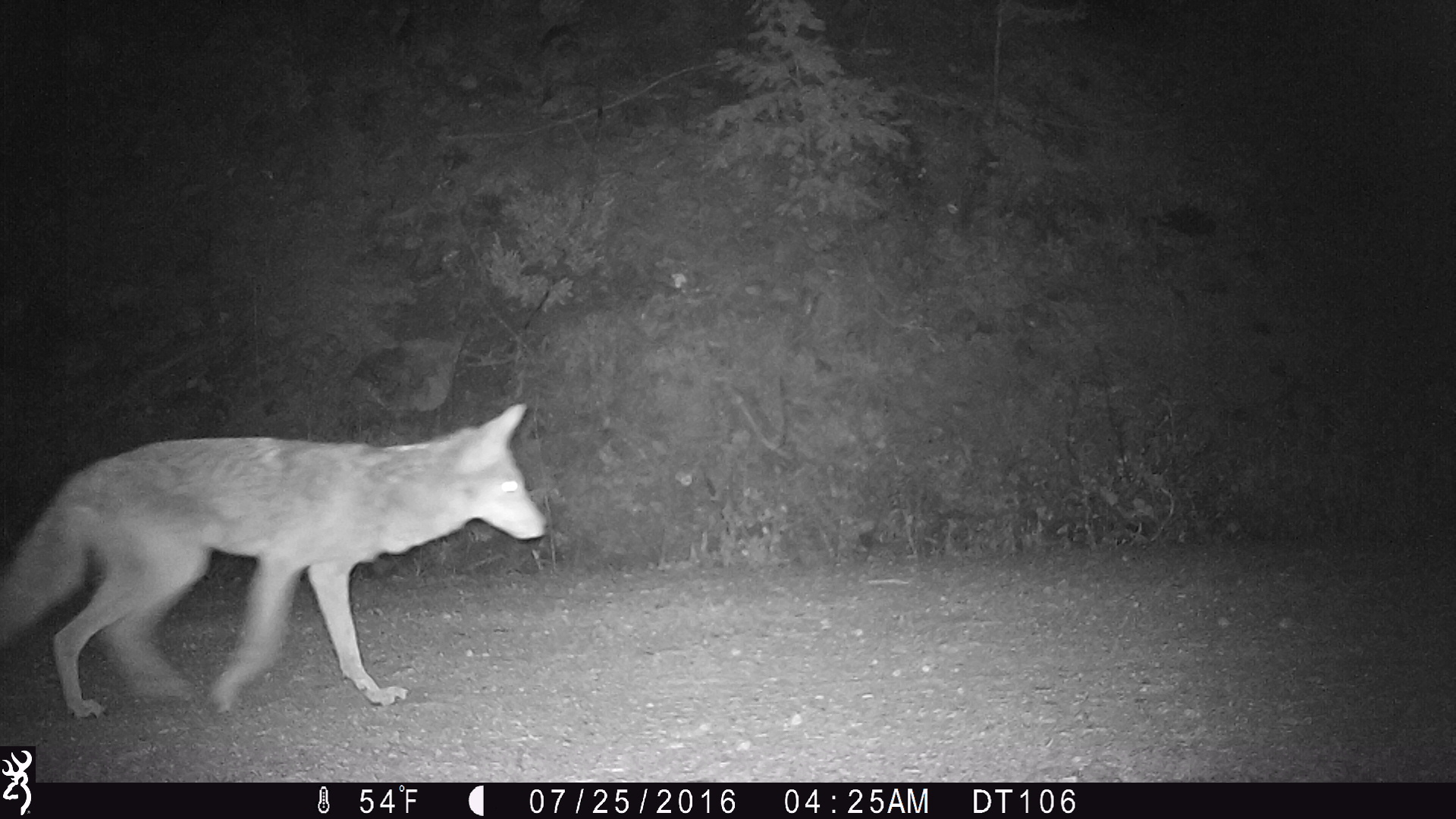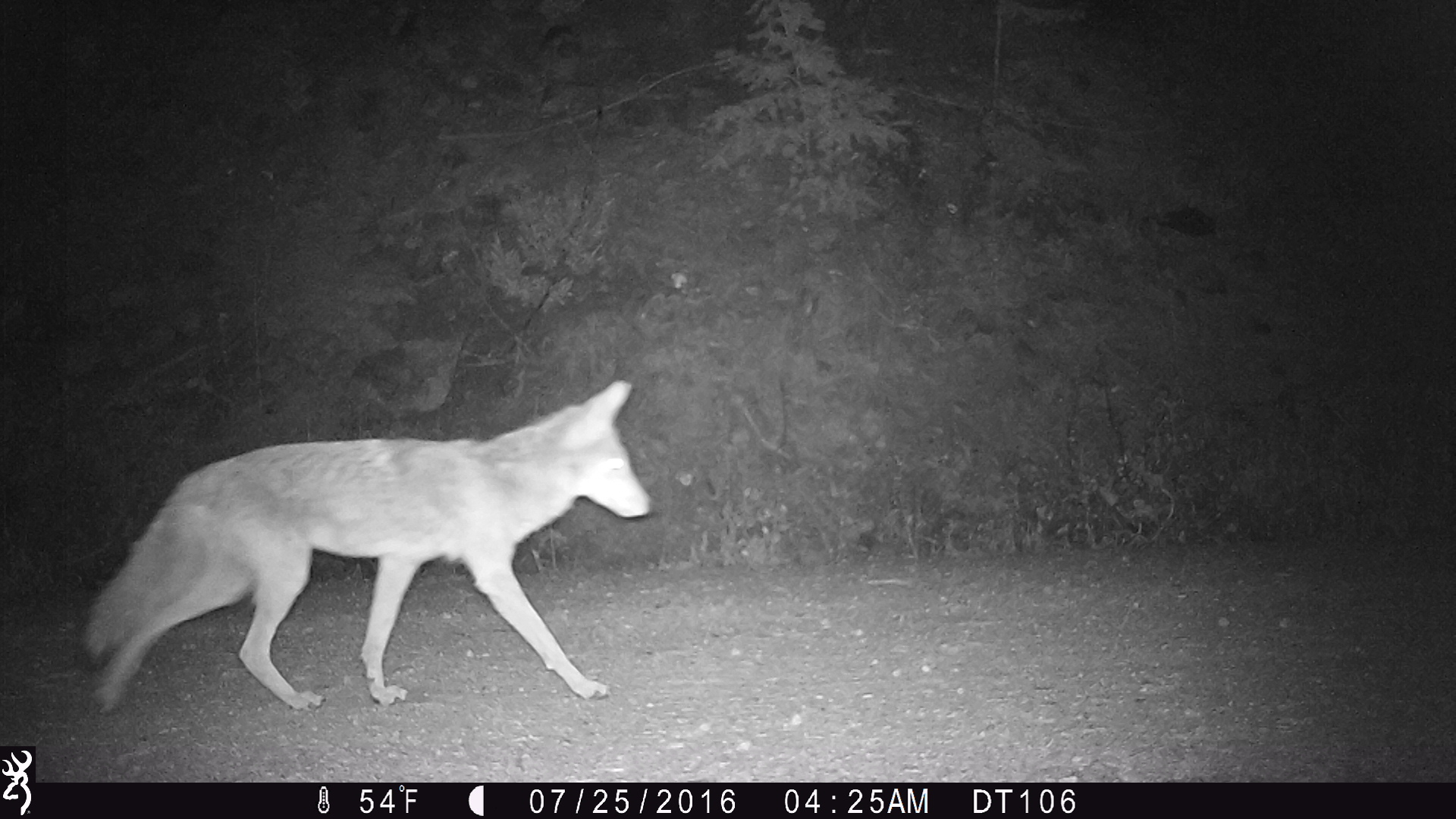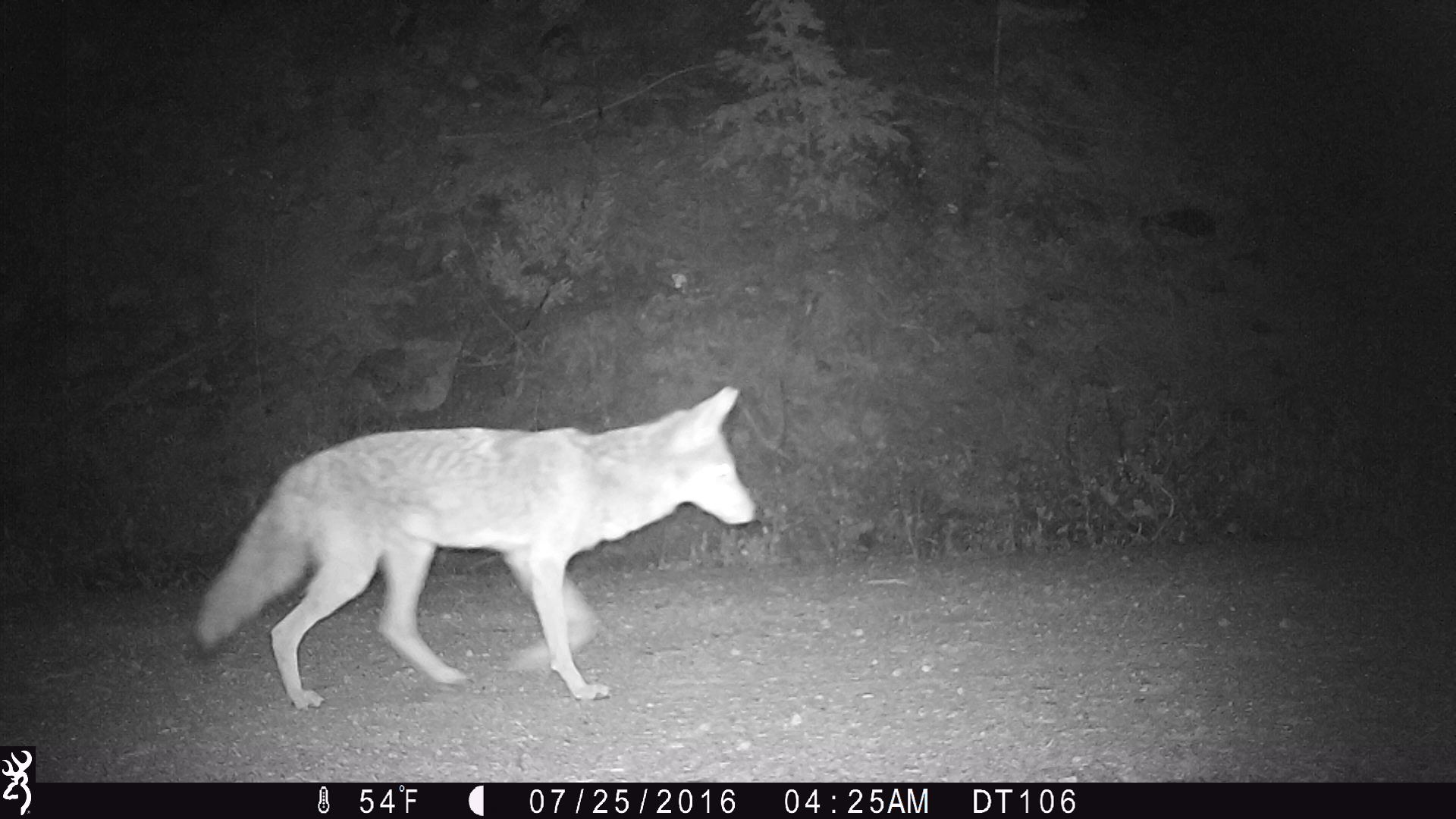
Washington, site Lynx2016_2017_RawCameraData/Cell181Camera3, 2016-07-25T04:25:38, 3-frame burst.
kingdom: Animalia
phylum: Chordata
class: Mammalia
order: Carnivora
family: Canidae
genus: Canis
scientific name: Canis latrans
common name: coyote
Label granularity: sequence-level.